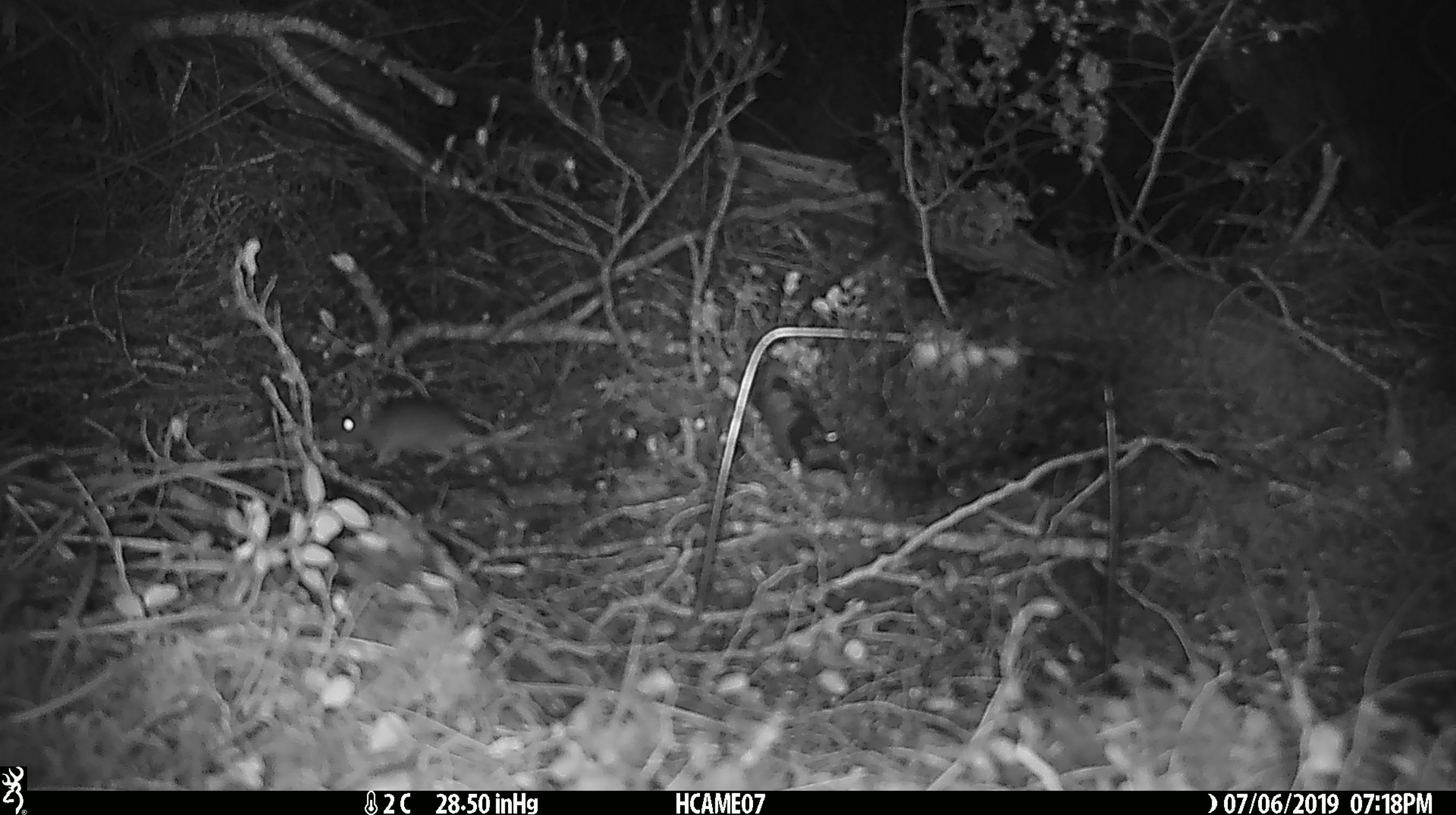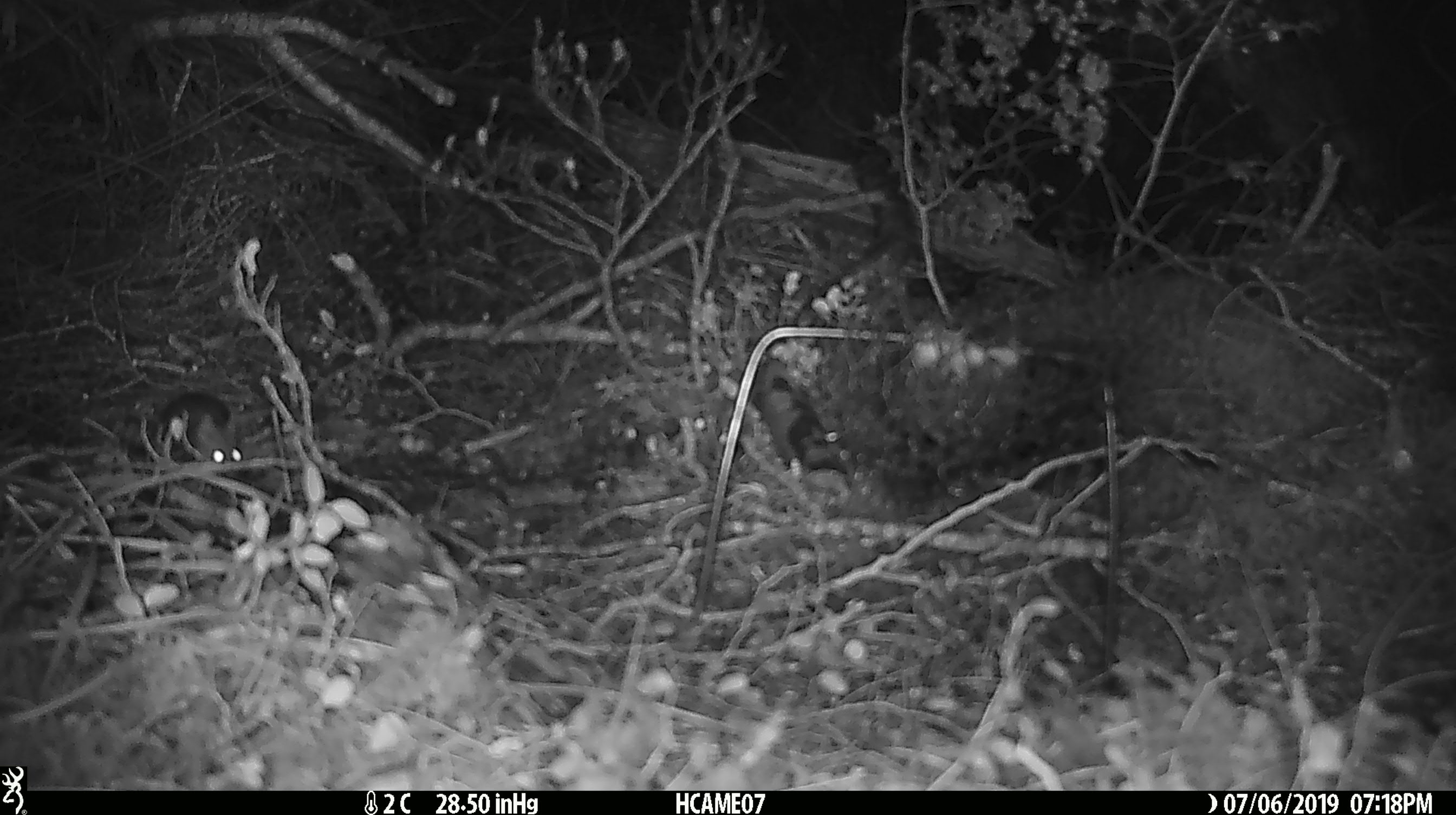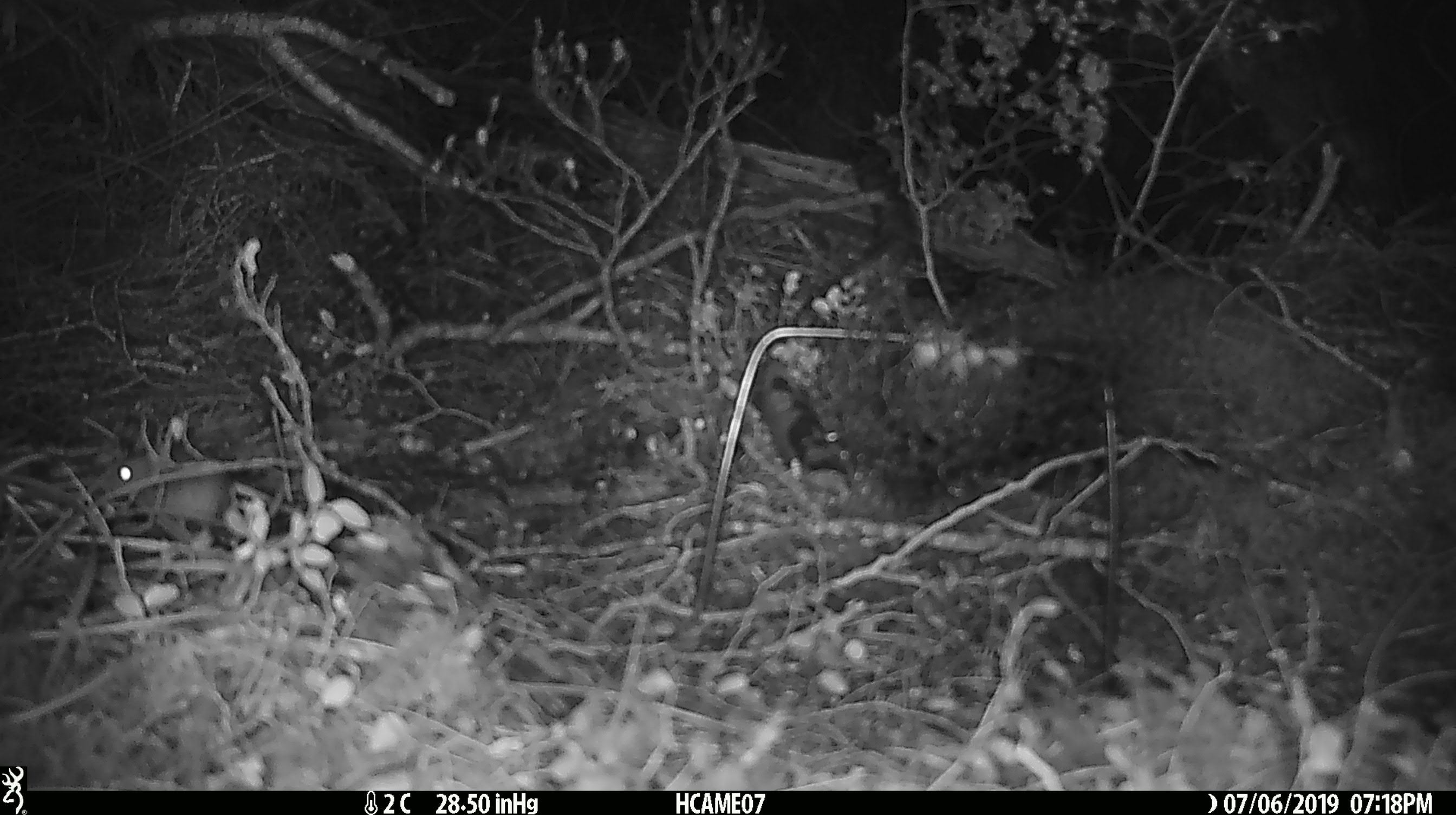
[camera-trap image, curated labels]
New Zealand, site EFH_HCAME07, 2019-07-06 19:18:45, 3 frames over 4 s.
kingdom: Animalia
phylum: Chordata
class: Mammalia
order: Rodentia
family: Muridae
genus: Mus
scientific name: Mus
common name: mouse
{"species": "mouse (Mus)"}